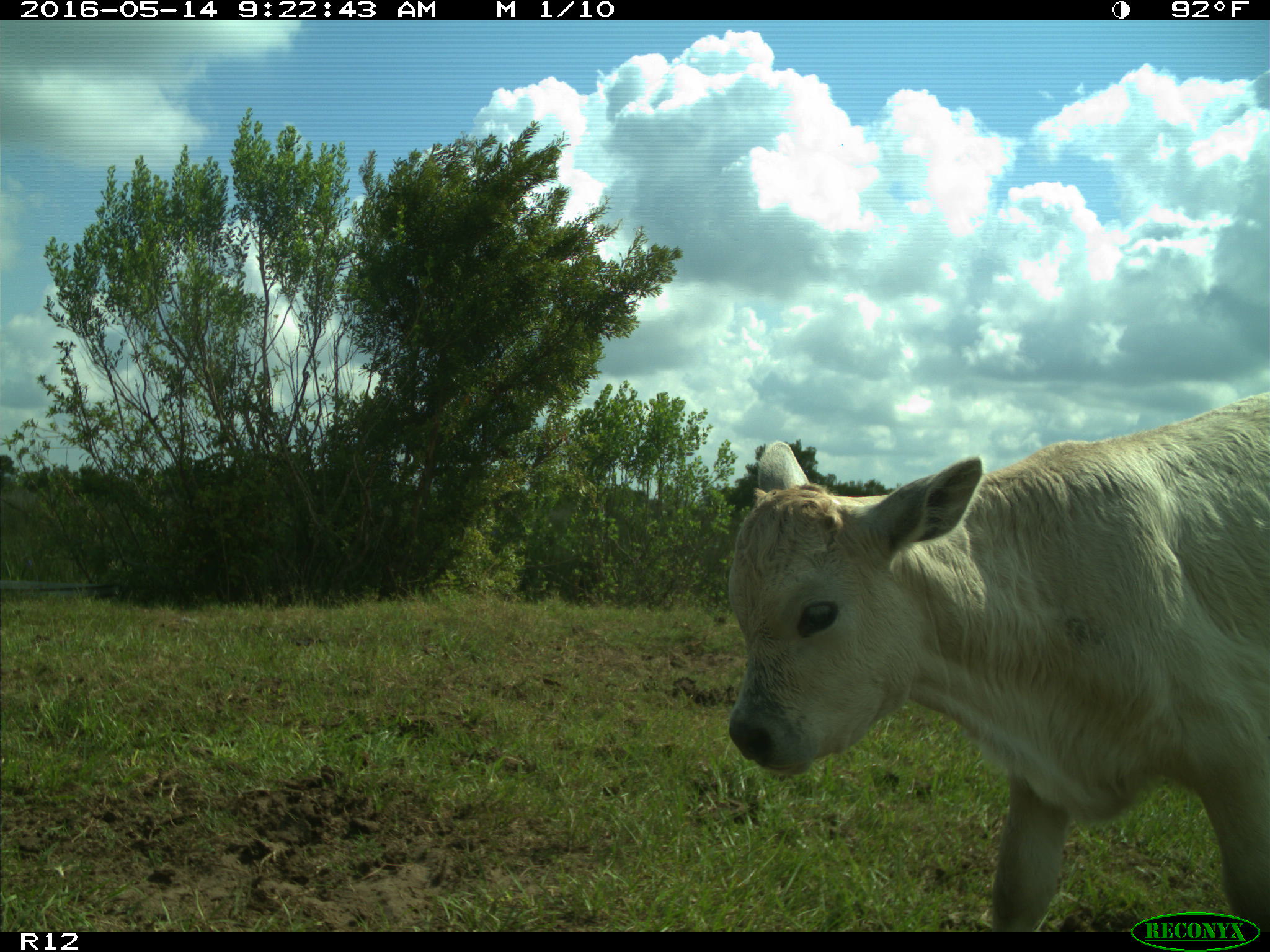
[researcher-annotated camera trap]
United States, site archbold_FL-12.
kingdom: Animalia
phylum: Chordata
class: Mammalia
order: Artiodactyla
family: Bovidae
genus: Bos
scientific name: Bos taurus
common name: domestic cow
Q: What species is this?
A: Bos taurus (domestic cow).